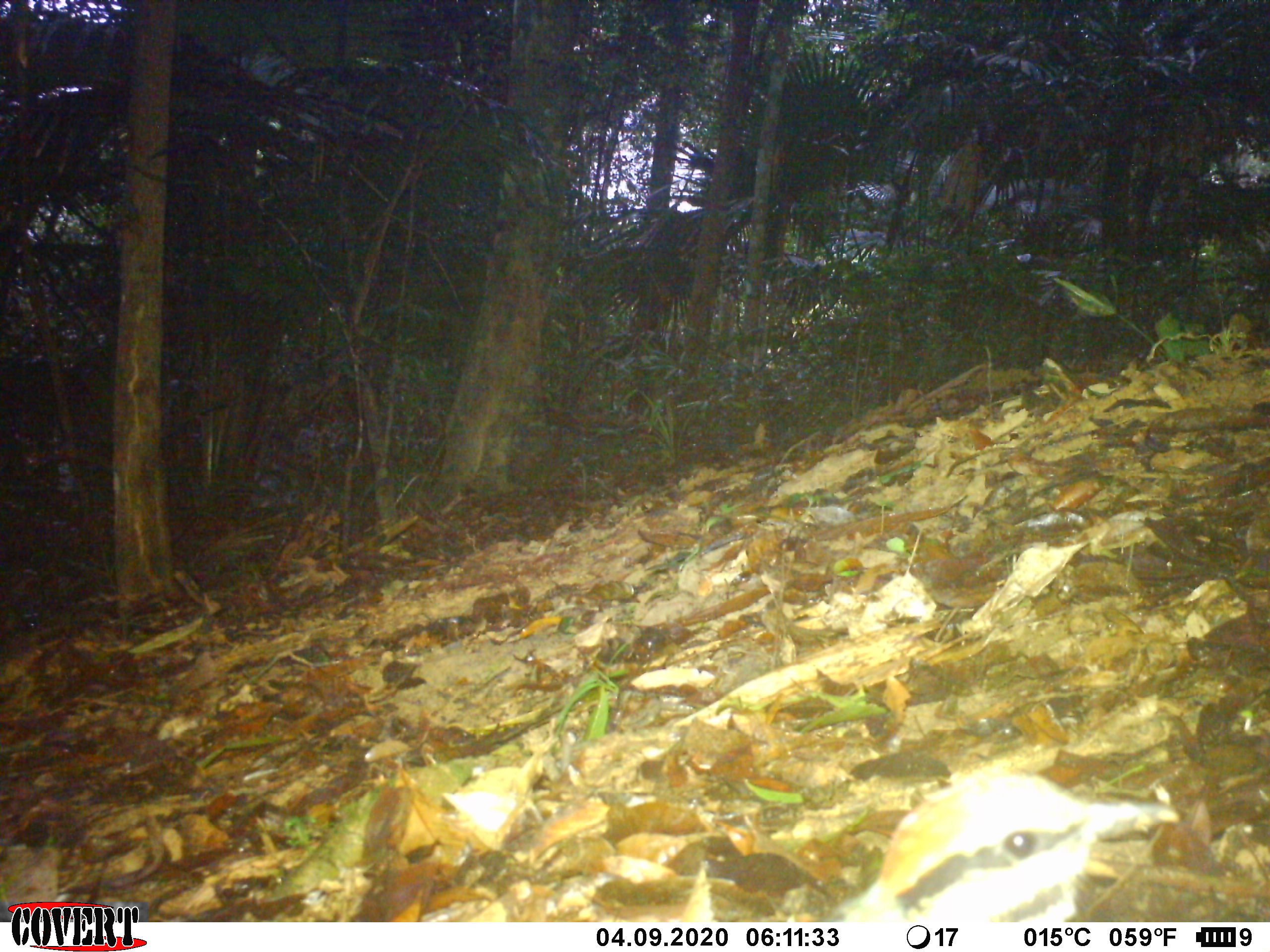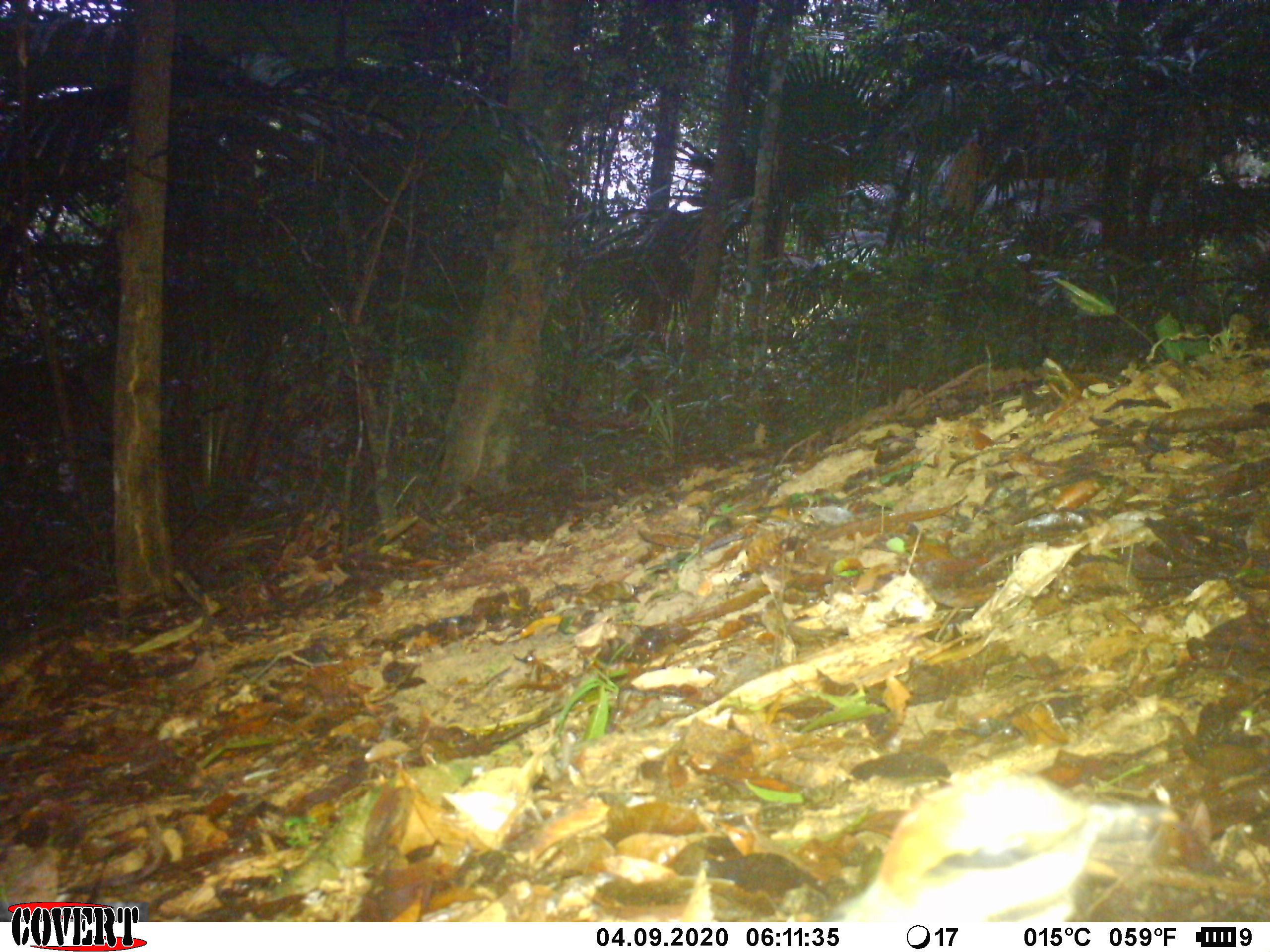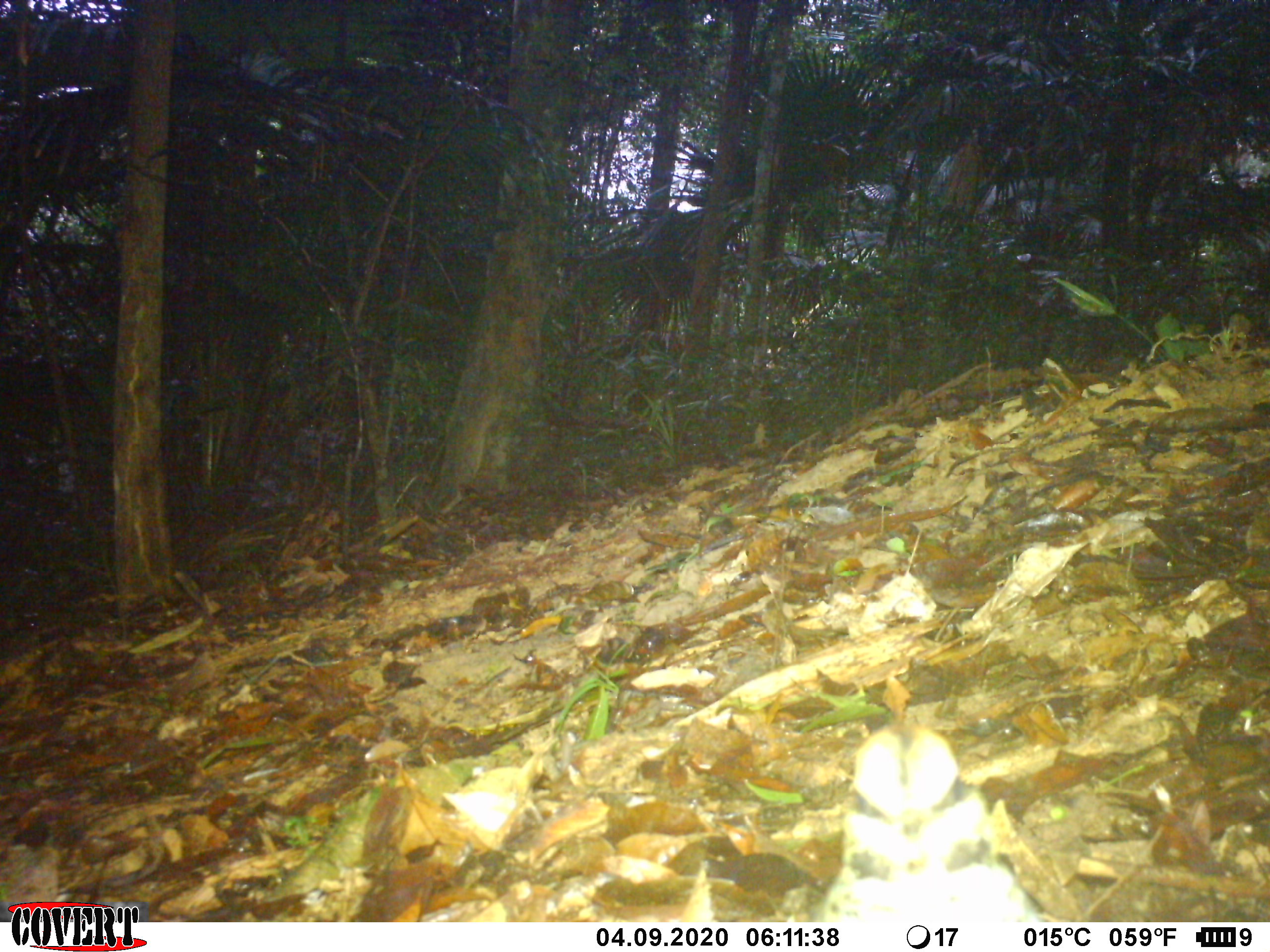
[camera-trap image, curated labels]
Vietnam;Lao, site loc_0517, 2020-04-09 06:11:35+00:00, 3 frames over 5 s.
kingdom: Animalia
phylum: Chordata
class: Aves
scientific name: Aves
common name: bird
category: unidentified bird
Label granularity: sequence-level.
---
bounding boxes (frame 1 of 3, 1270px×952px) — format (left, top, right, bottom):
unidentified bird: (837, 761, 1181, 921)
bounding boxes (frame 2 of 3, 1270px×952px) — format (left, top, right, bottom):
unidentified bird: (831, 761, 1149, 921)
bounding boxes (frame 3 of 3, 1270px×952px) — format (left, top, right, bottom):
unidentified bird: (812, 720, 1049, 921)